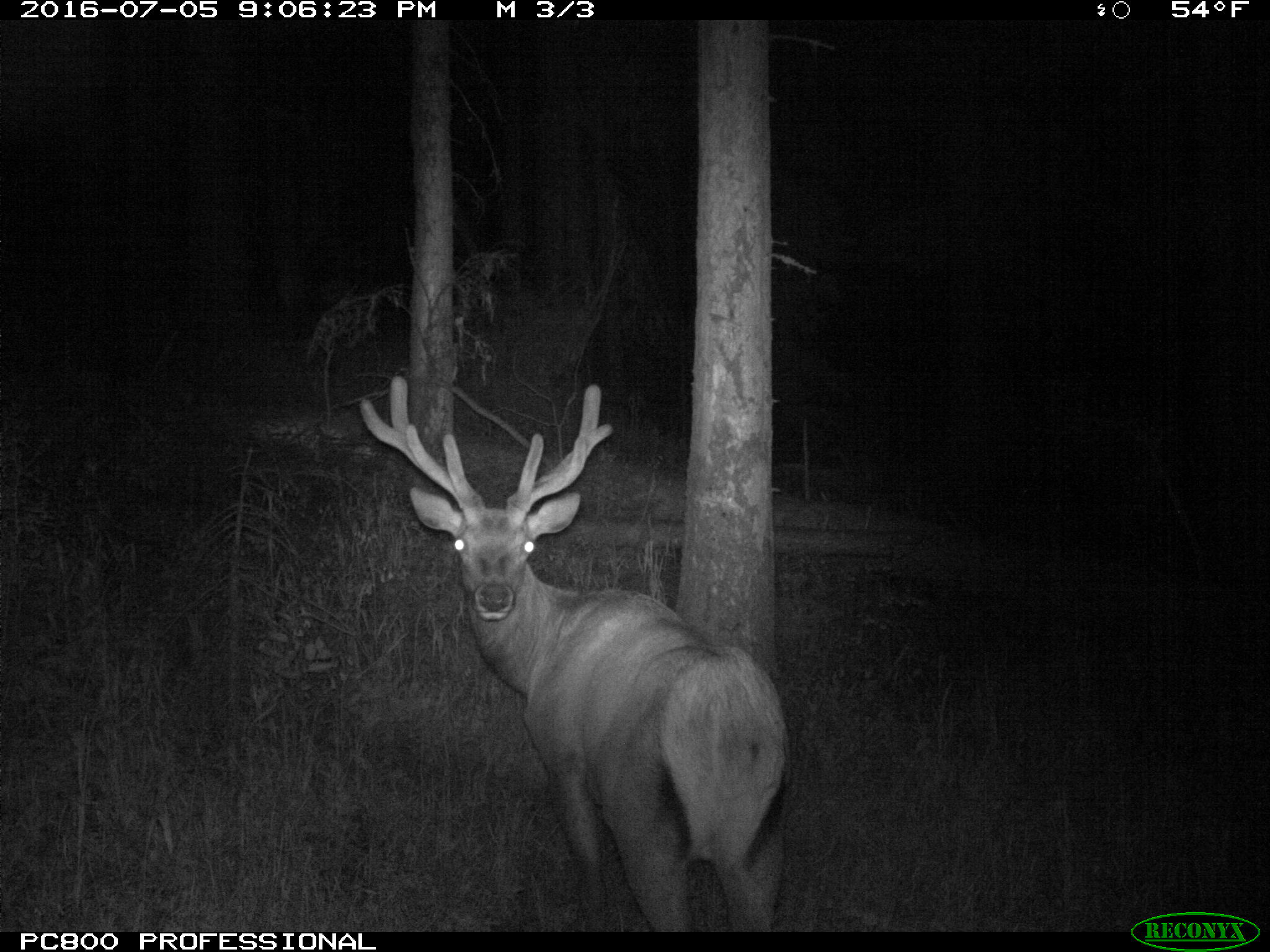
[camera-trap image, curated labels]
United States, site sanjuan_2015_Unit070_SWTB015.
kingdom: Animalia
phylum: Chordata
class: Mammalia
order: Artiodactyla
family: Cervidae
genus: Cervus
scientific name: Cervus elaphus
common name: red deer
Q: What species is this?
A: Cervus elaphus (red deer).